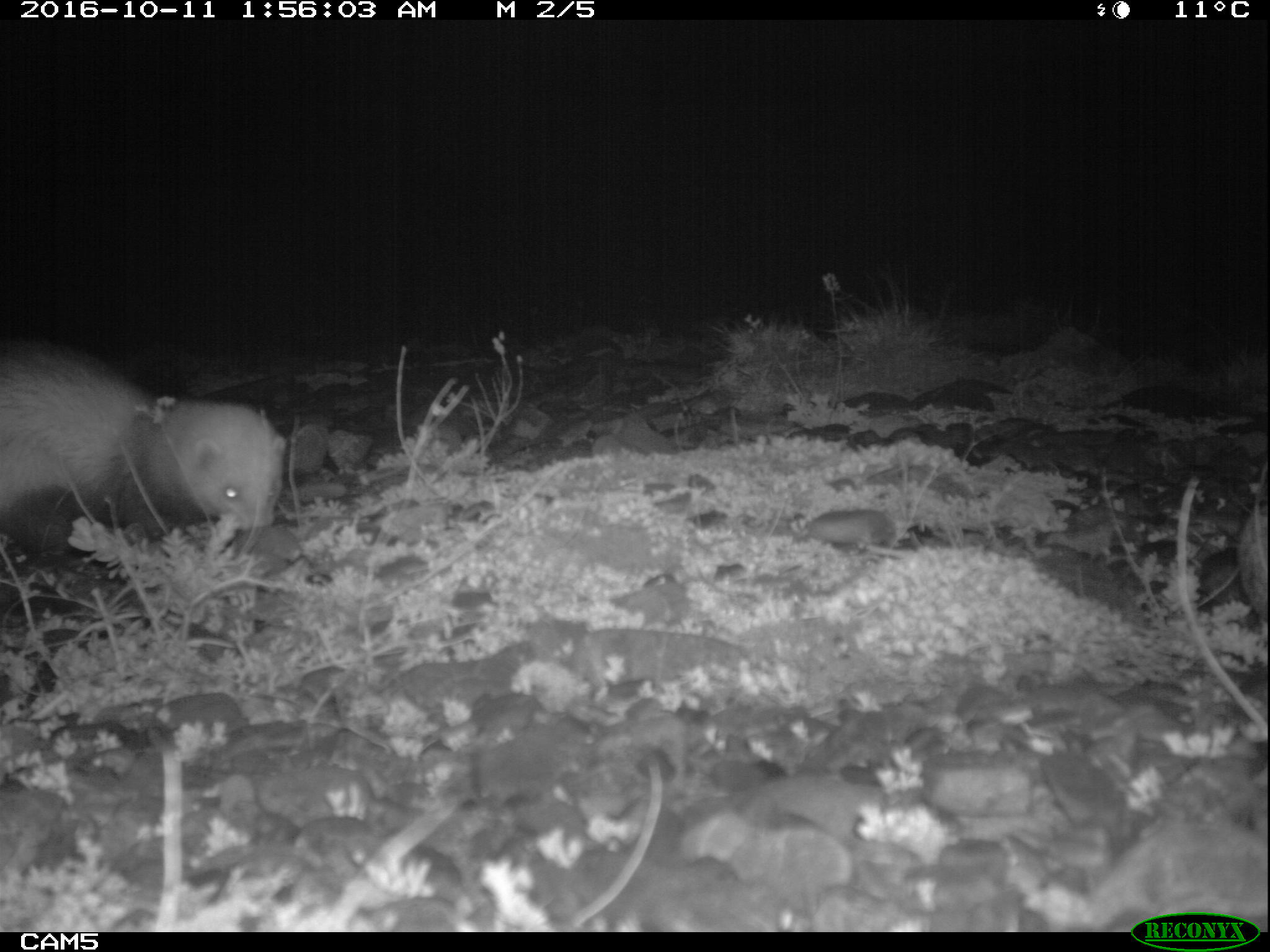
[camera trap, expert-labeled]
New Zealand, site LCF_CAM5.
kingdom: Animalia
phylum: Chordata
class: Mammalia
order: Carnivora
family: Mustelidae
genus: Mustela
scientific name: Mustela furo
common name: ferret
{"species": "ferret (Mustela furo)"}